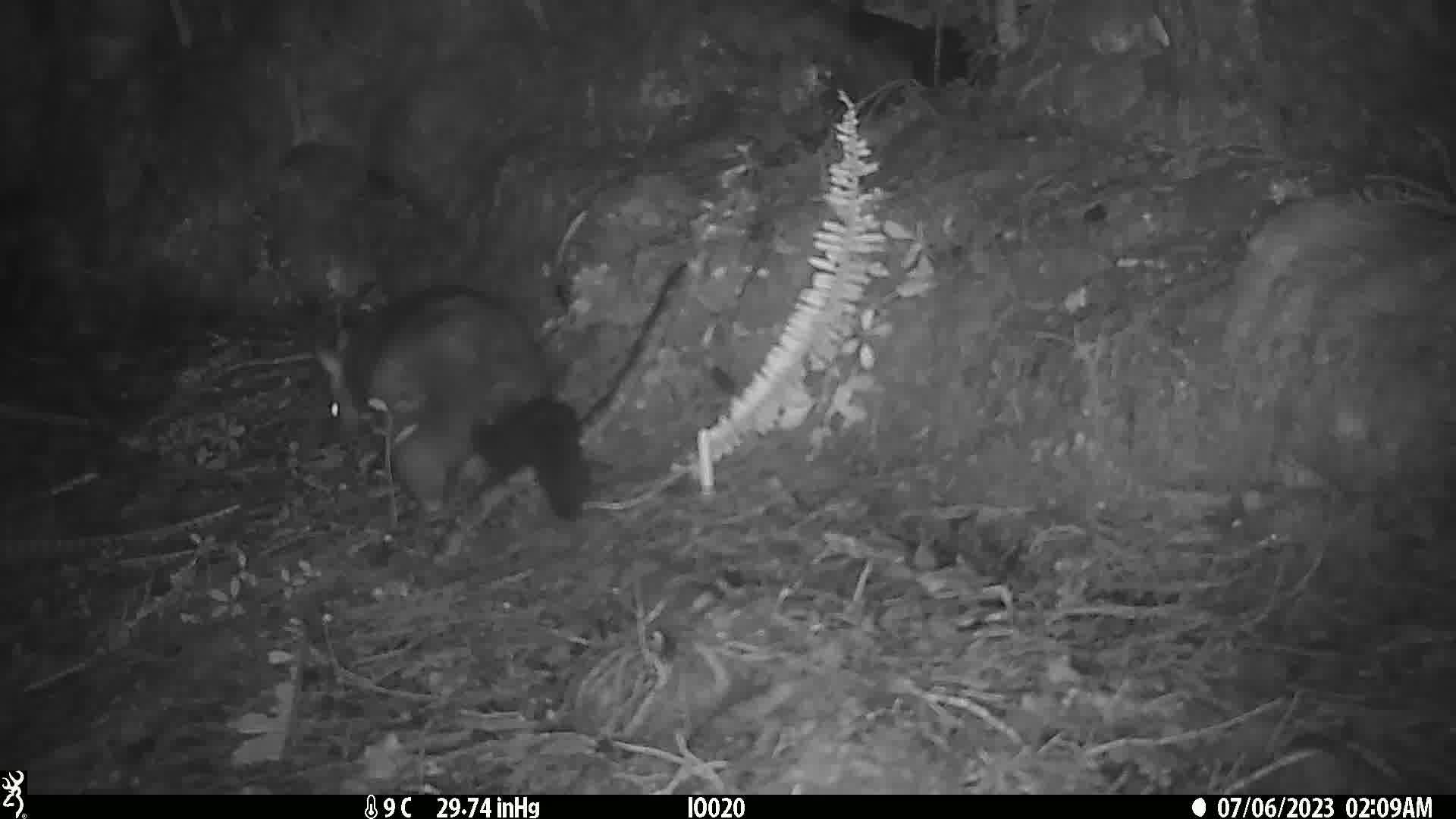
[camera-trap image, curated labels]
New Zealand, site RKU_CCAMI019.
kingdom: Animalia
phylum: Chordata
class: Mammalia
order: Diprotodontia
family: Phalangeridae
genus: Trichosurus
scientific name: Trichosurus vulpecula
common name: common brushtail possum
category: possum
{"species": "possum (common brushtail possum) (Trichosurus vulpecula)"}